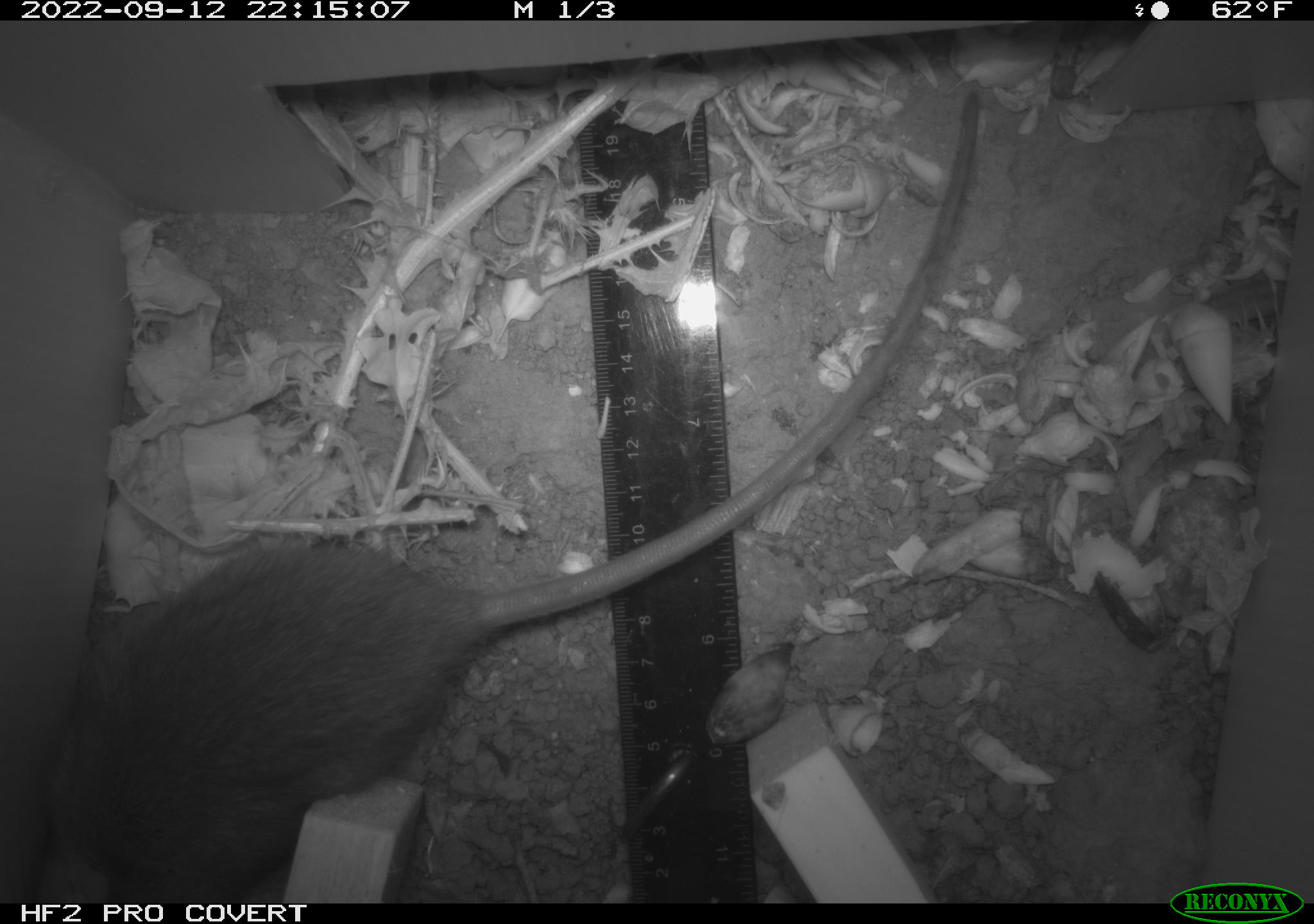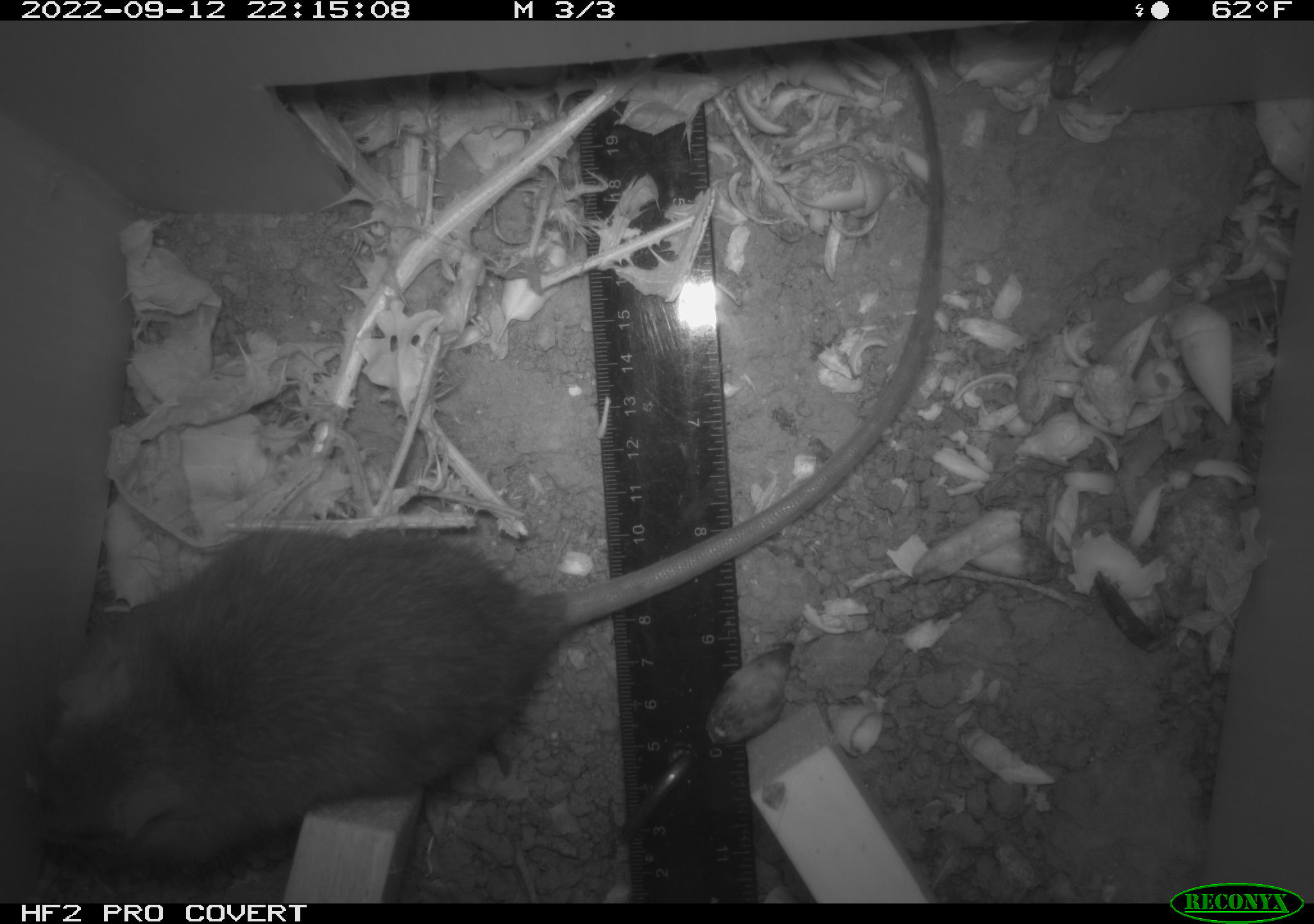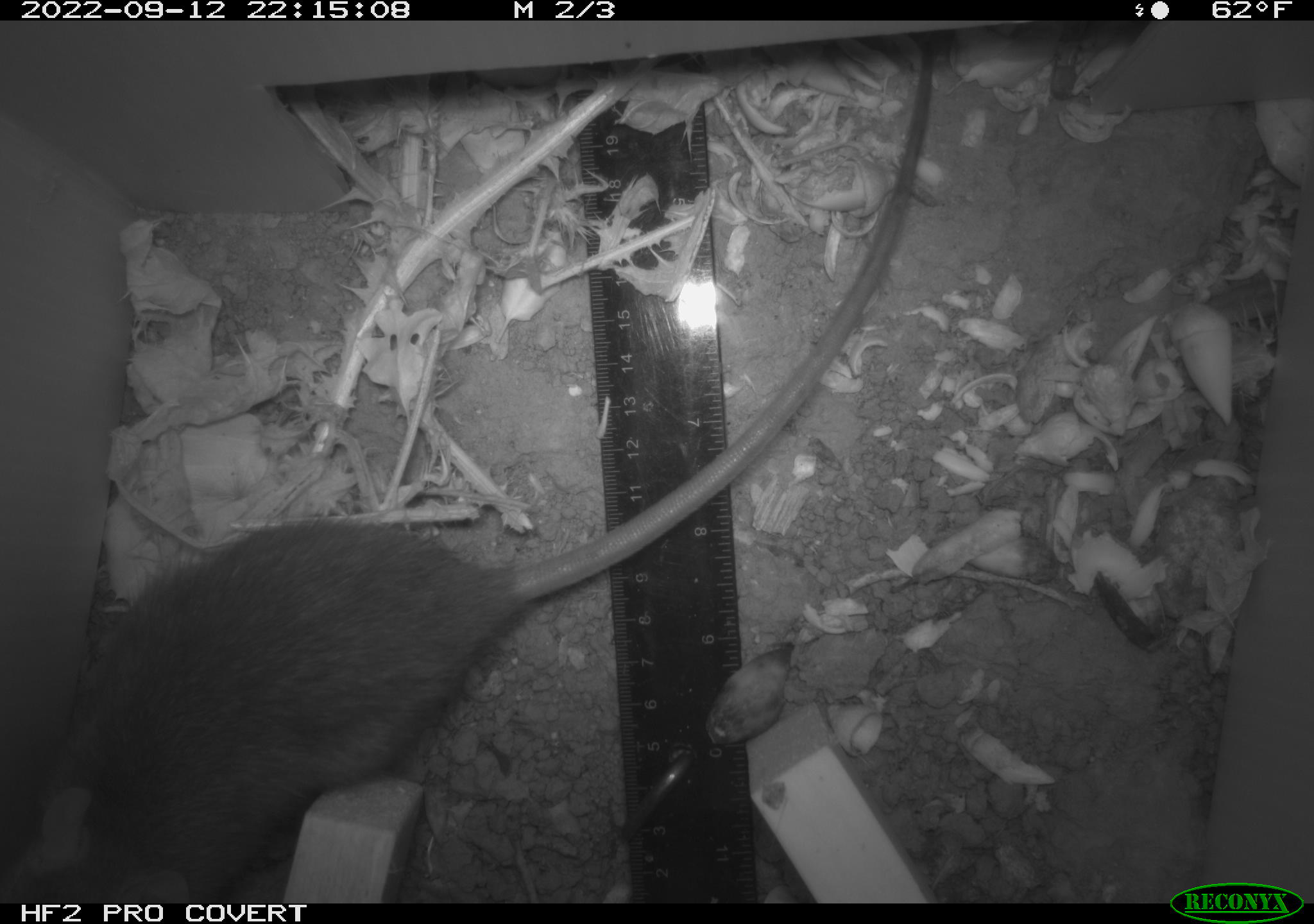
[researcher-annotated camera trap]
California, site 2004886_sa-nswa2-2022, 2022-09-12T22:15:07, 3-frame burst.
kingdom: Animalia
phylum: Chordata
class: Mammalia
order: Rodentia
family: Muridae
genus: Rattus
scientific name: Rattus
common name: rat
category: rattus species